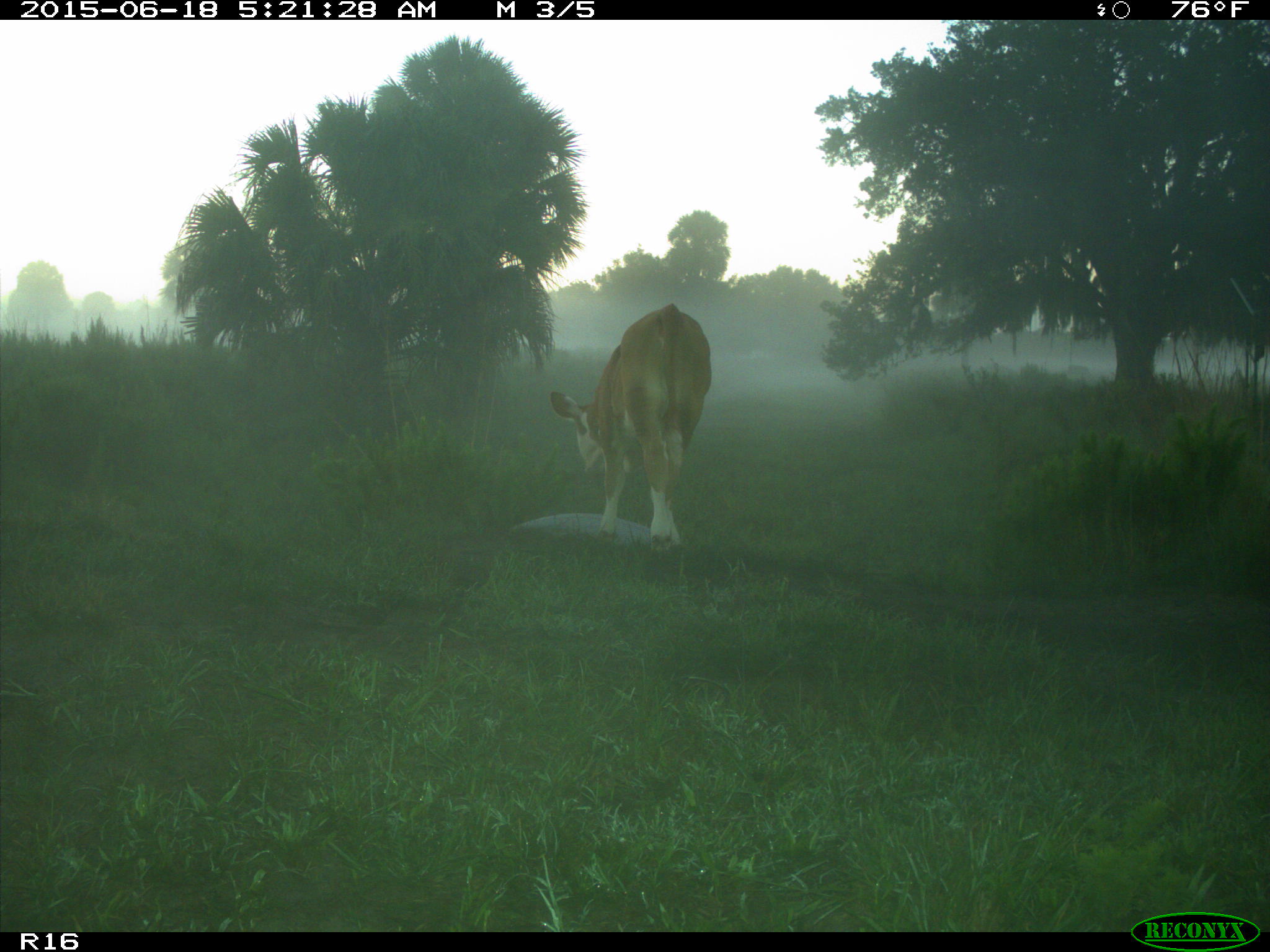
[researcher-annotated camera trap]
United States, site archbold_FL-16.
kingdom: Animalia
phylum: Chordata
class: Mammalia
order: Artiodactyla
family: Bovidae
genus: Bos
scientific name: Bos taurus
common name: domestic cow